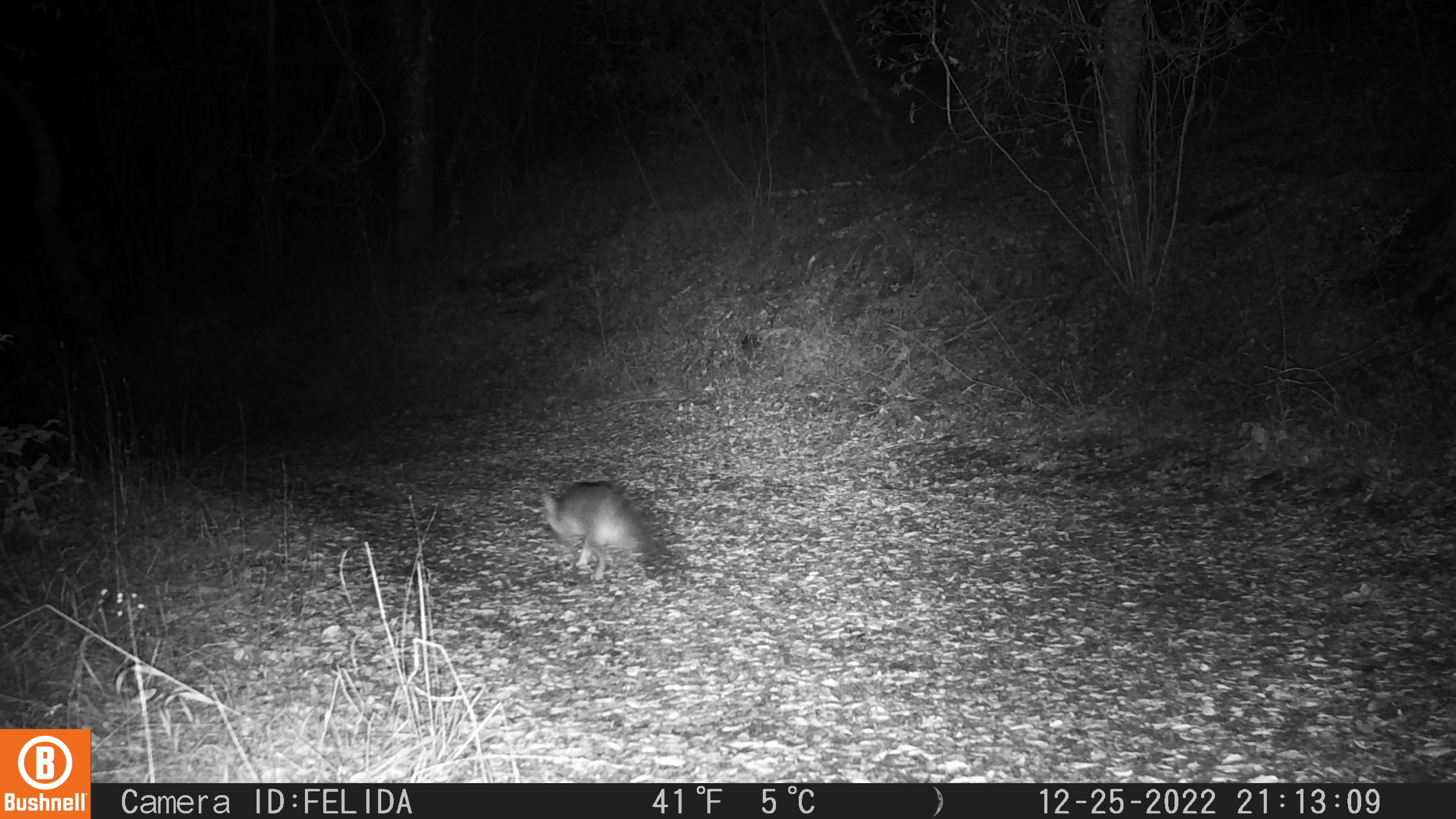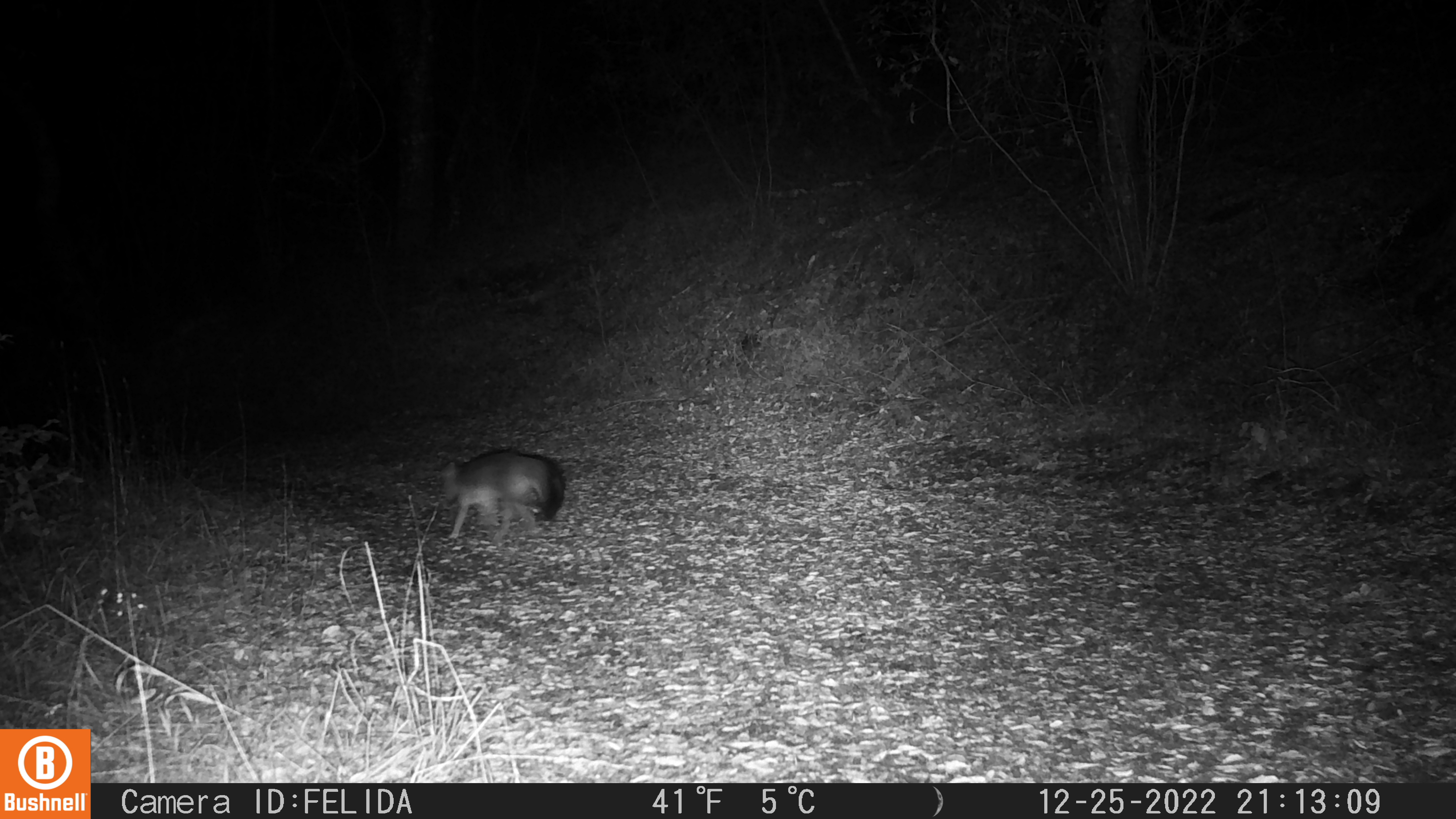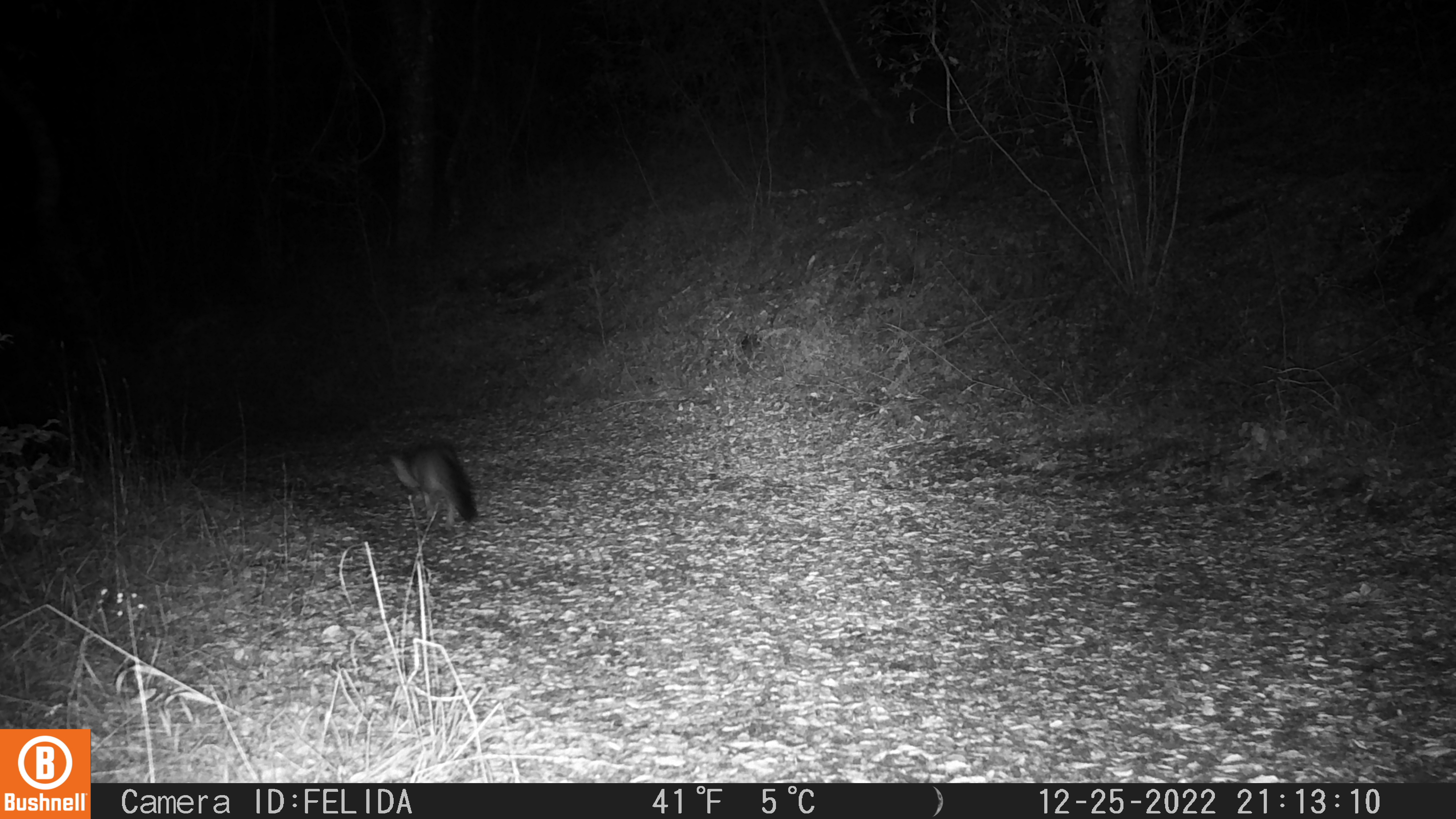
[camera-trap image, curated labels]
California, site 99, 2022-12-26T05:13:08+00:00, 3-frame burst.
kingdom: Animalia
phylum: Chordata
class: Mammalia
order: Carnivora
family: Canidae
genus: Urocyon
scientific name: Urocyon cinereoargenteus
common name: gray fox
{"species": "gray fox (Urocyon cinereoargenteus)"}